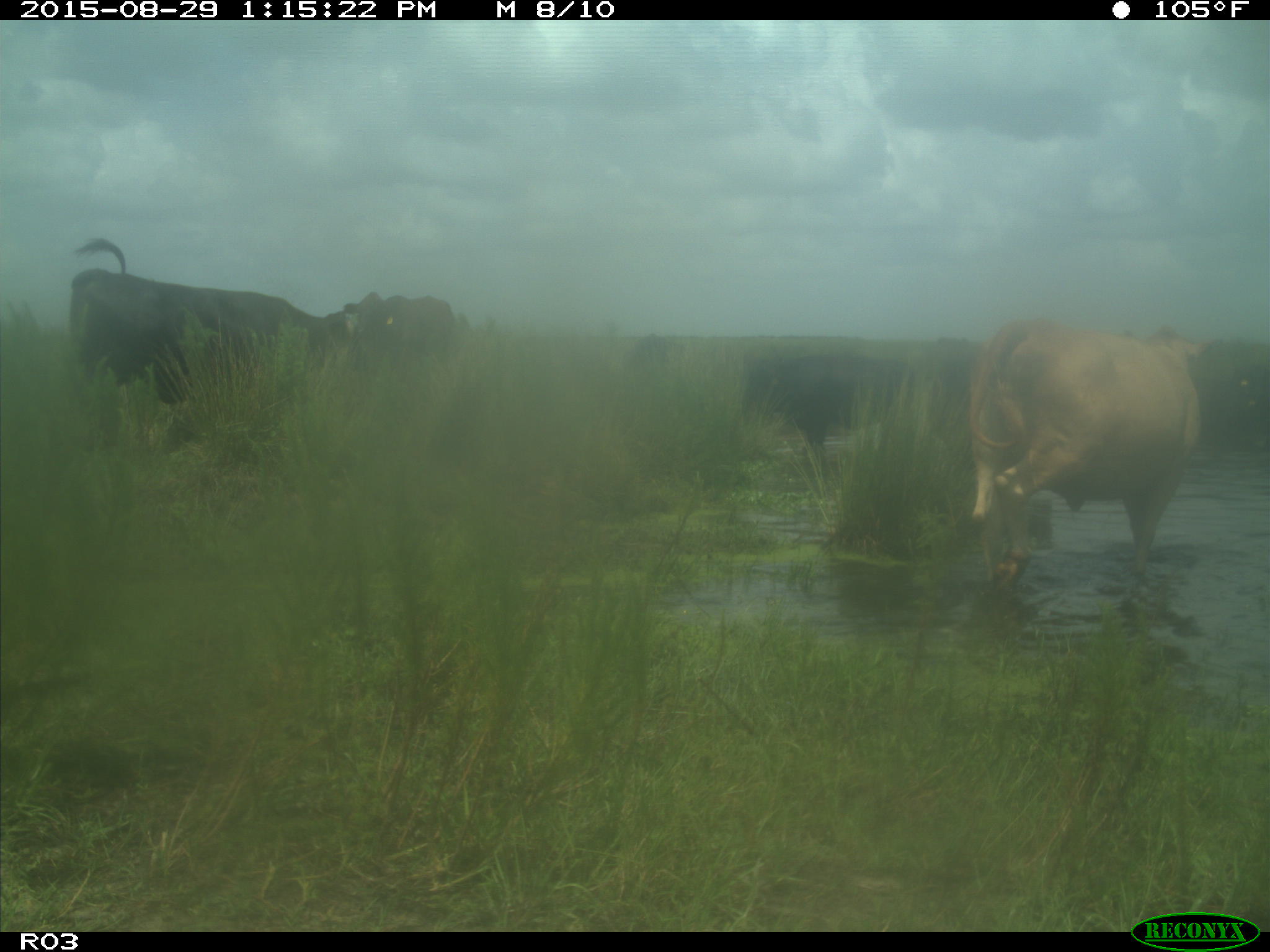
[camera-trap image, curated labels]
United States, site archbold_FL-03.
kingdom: Animalia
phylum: Chordata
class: Mammalia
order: Artiodactyla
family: Bovidae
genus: Bos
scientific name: Bos taurus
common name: domestic cow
Bos taurus (domestic cow).